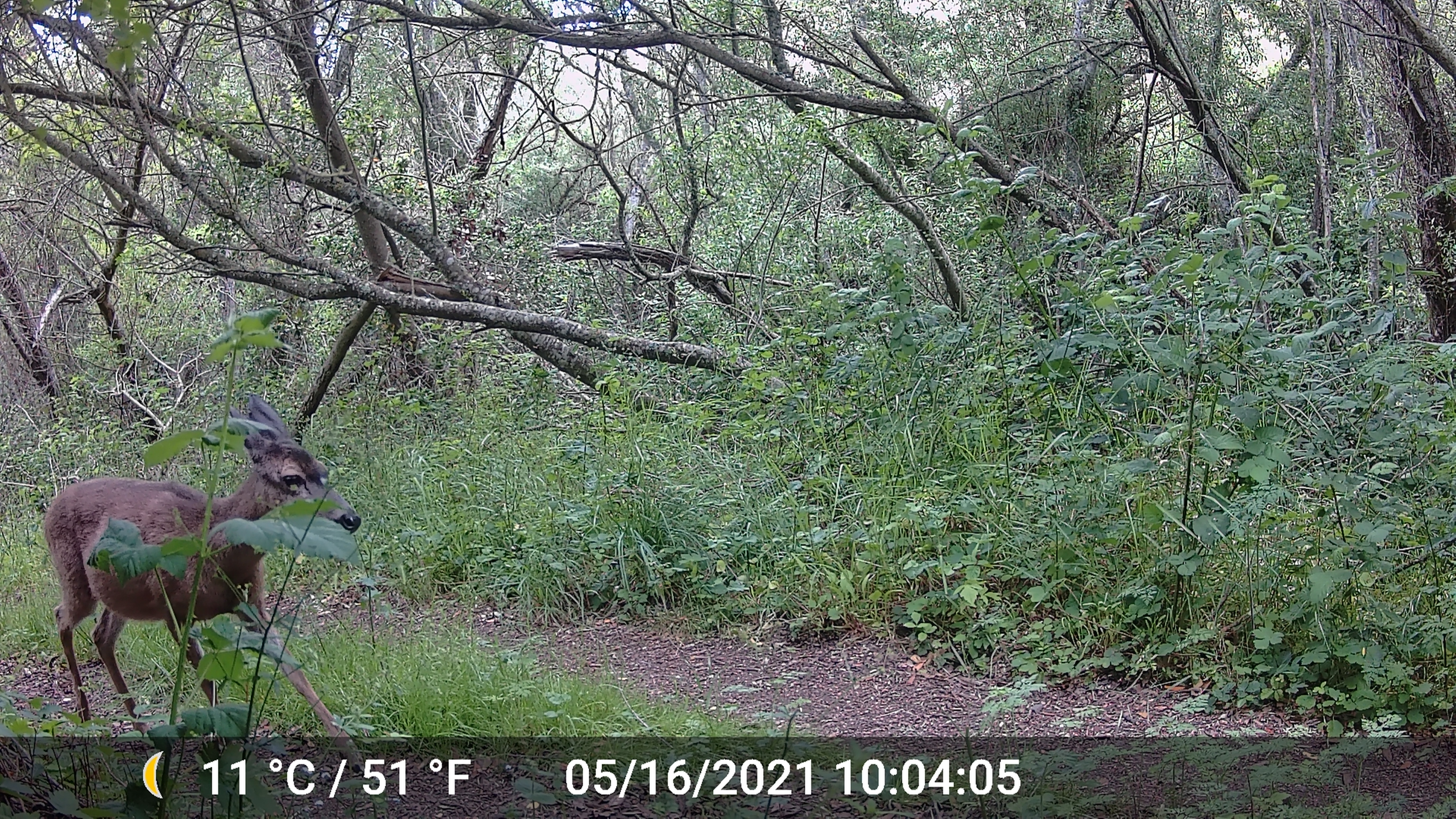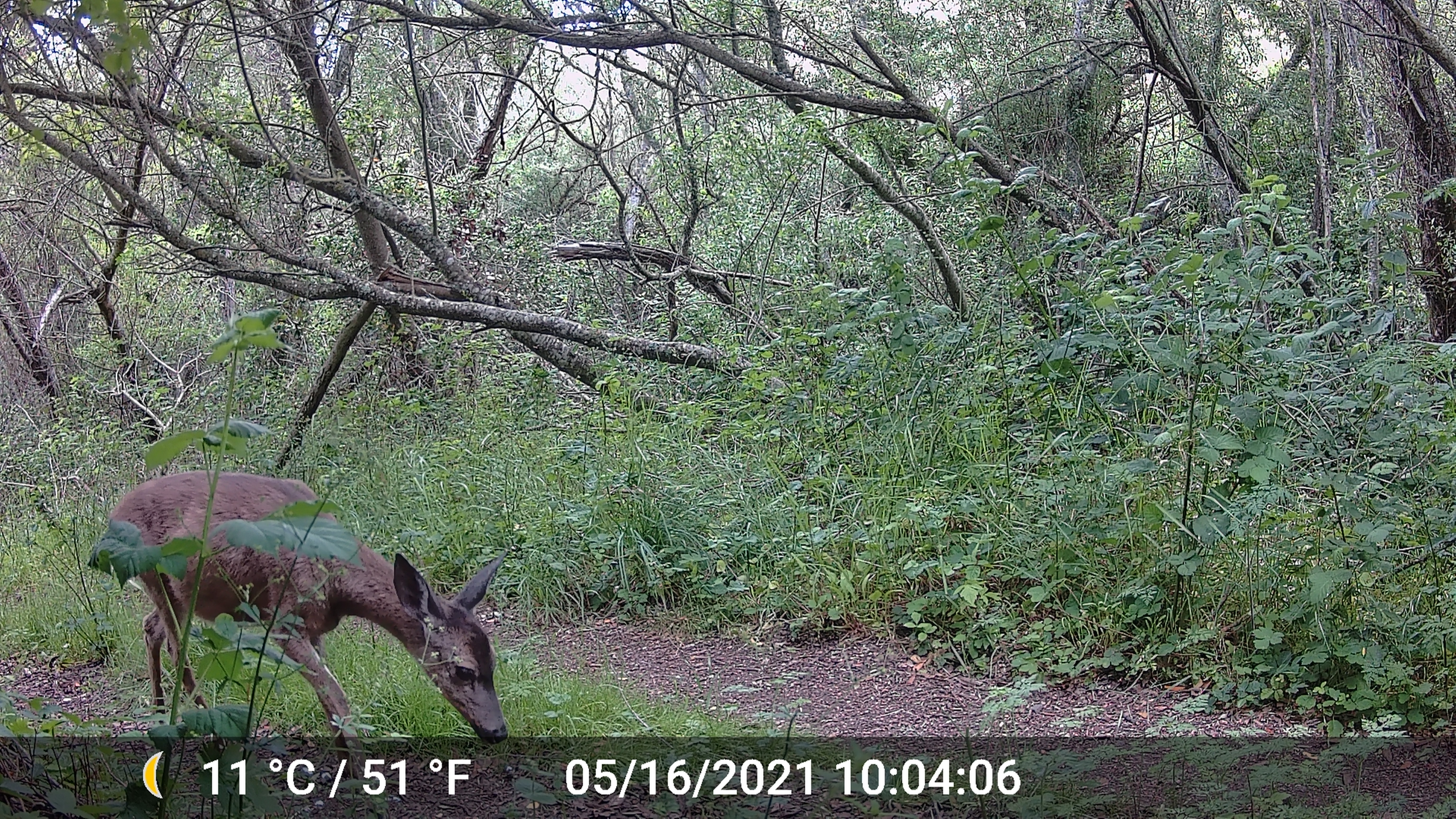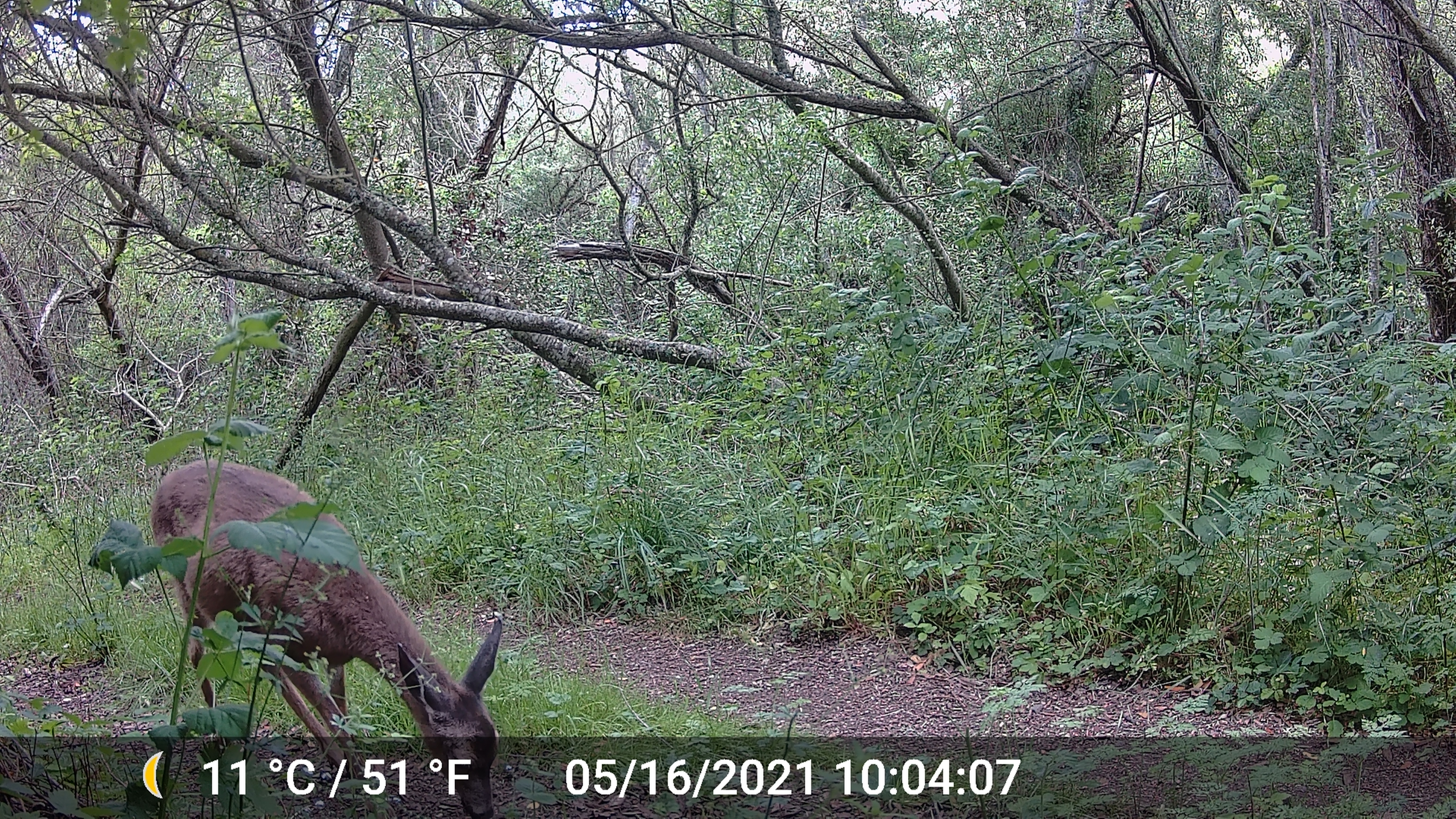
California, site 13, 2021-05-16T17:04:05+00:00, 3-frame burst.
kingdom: Animalia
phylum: Chordata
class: Mammalia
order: Artiodactyla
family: Cervidae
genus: Odocoileus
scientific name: Odocoileus hemionus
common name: mule deer